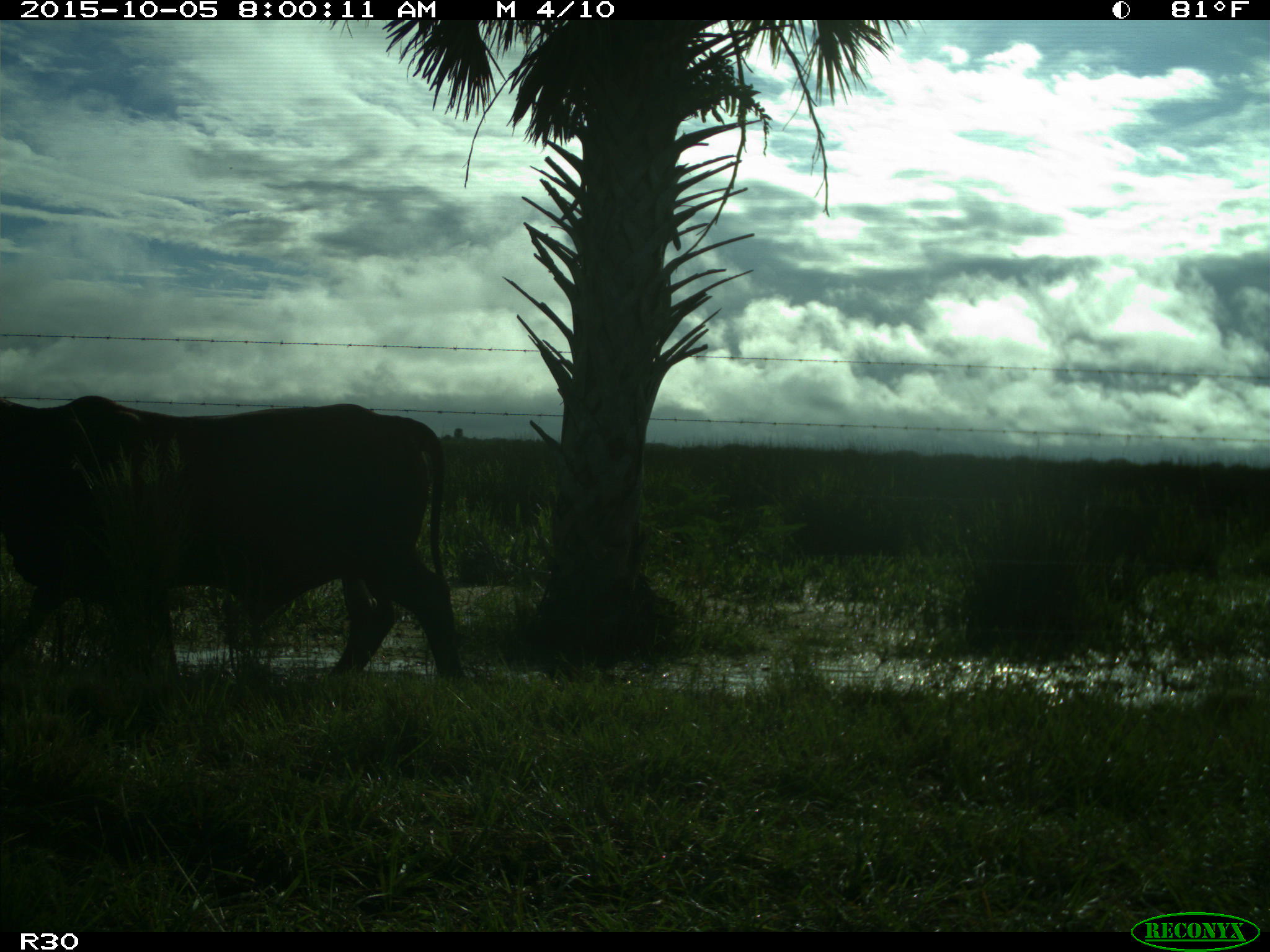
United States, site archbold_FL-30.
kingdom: Animalia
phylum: Chordata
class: Mammalia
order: Artiodactyla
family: Bovidae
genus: Bos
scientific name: Bos taurus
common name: domestic cow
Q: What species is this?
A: Bos taurus (domestic cow).